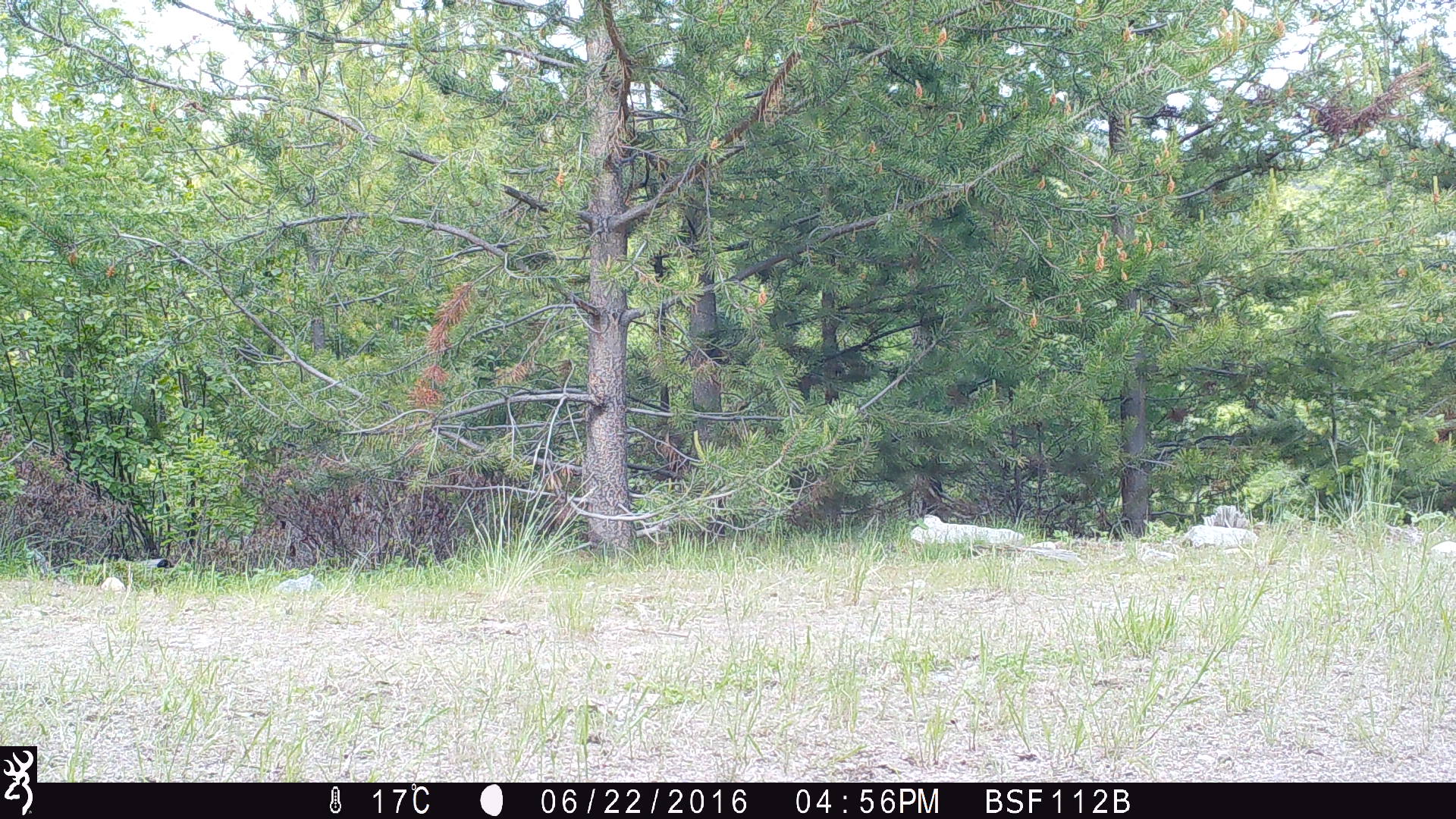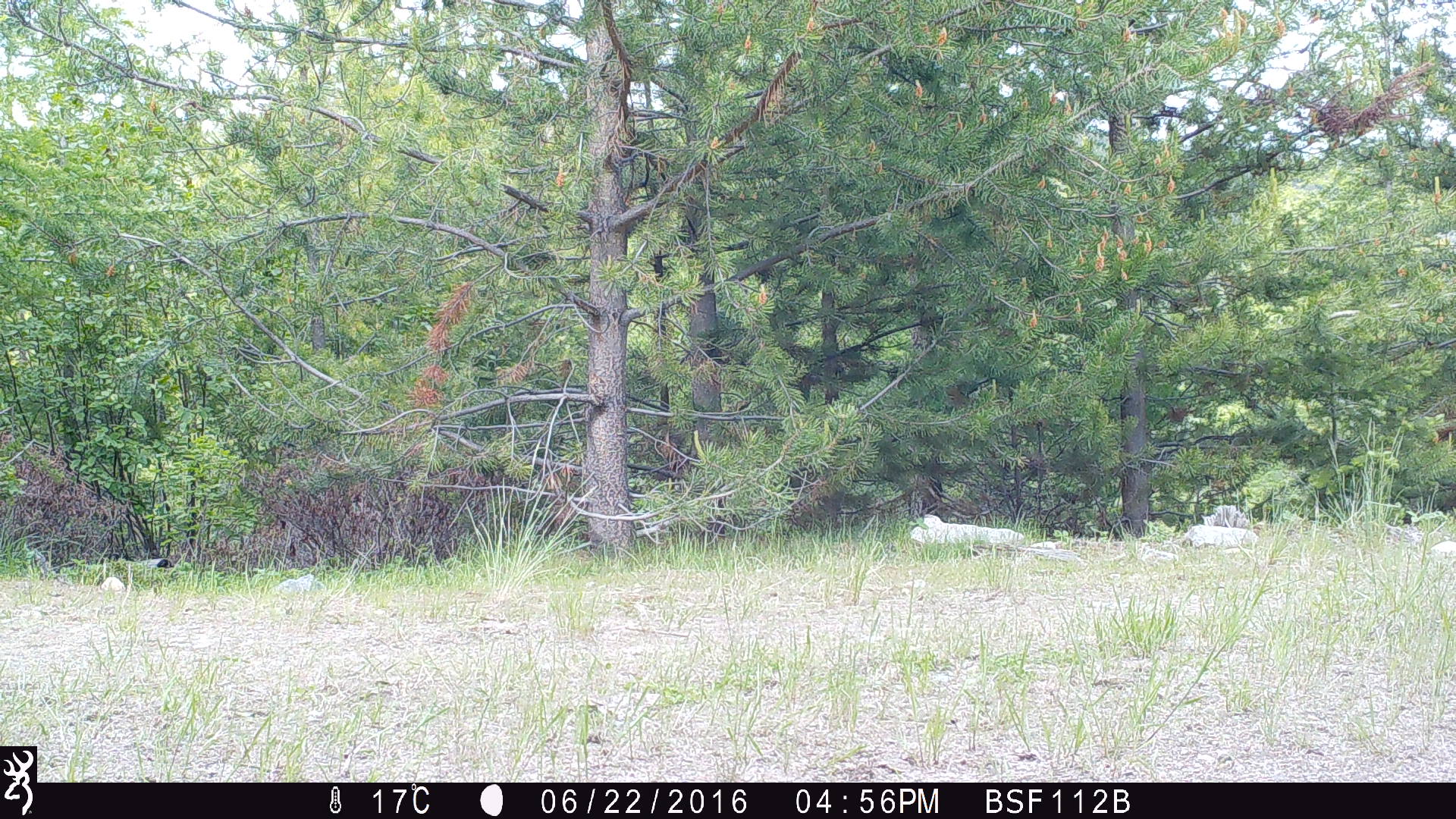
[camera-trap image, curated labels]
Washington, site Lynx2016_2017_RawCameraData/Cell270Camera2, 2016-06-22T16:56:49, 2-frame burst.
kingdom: Animalia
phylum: Chordata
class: Mammalia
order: Lagomorpha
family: Leporidae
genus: Lepus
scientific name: Lepus americanus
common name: snowshoe hare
Lepus americanus (snowshoe hare). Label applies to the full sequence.